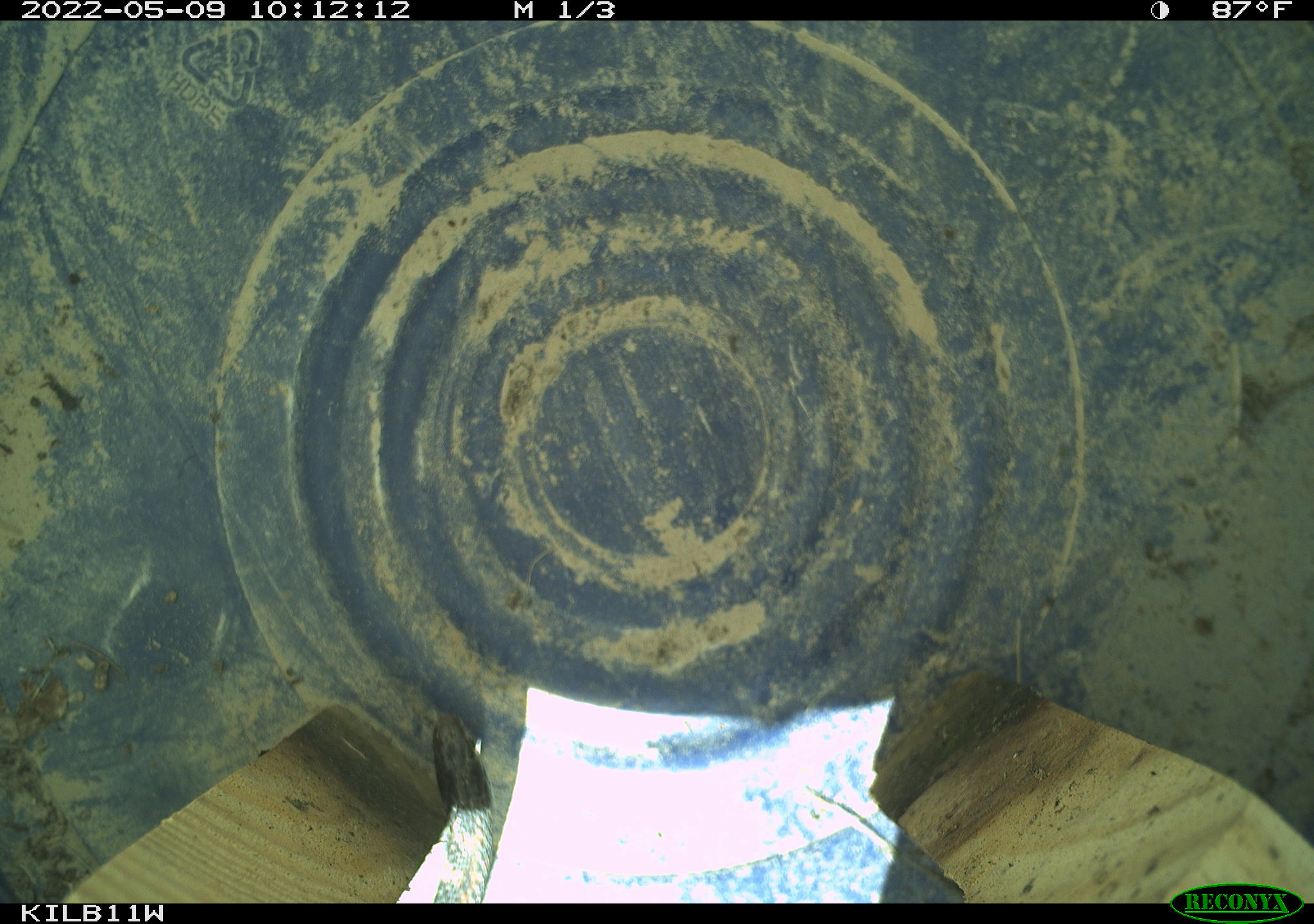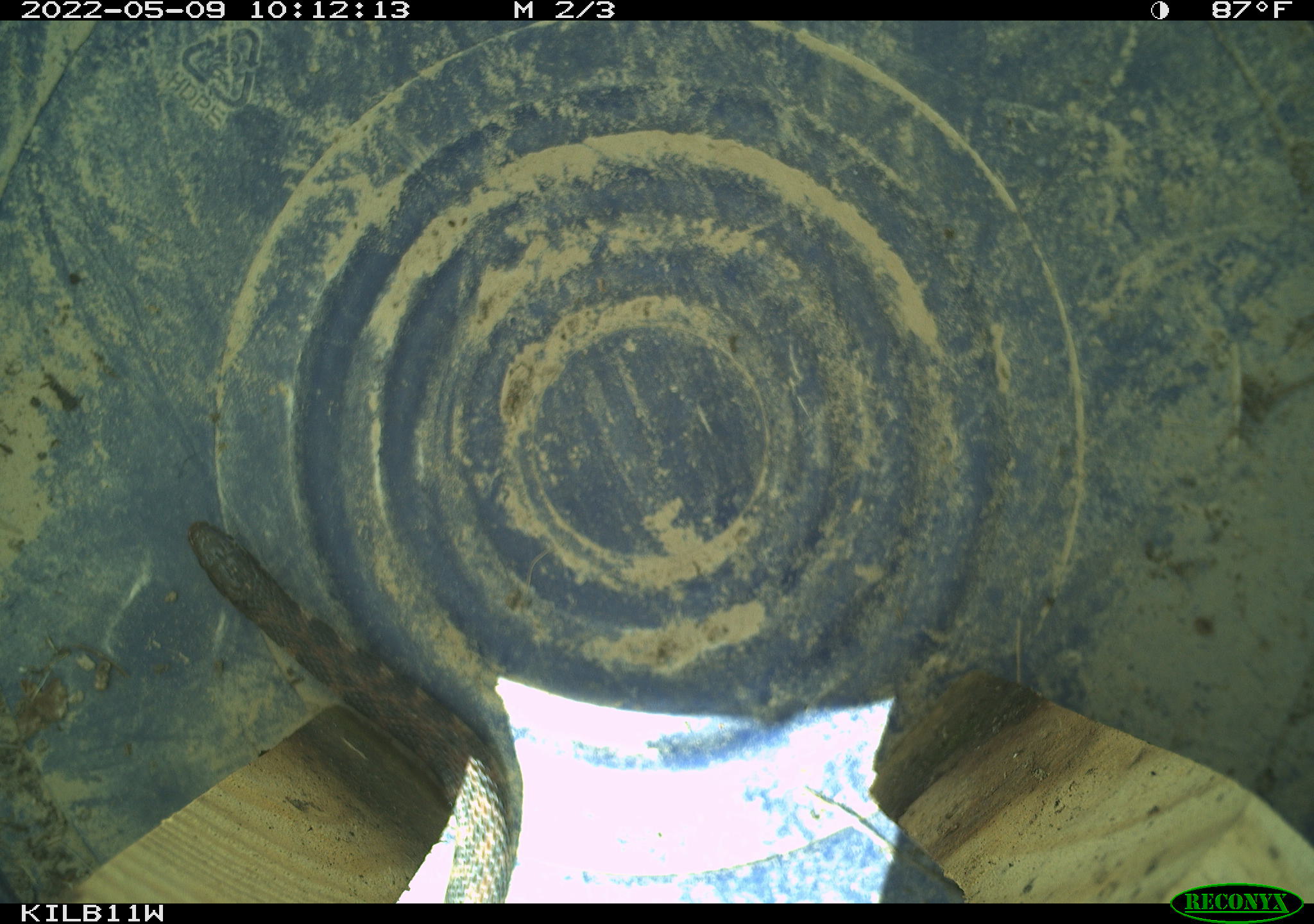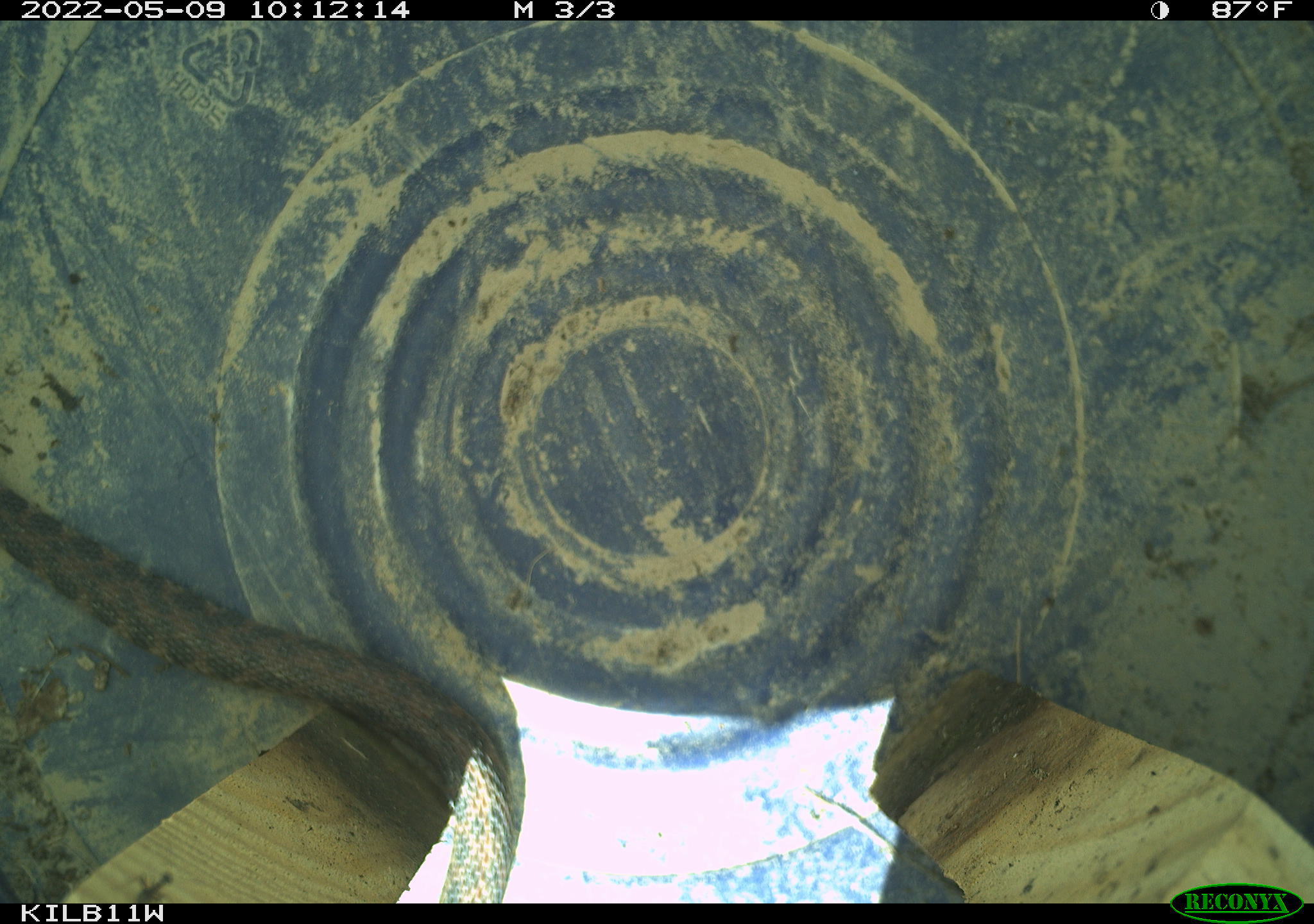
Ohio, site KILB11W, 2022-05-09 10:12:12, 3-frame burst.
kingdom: Animalia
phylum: Chordata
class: Reptilia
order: Squamata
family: Colubridae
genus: Clonophis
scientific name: Clonophis kirtlandii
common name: kirtland's snake